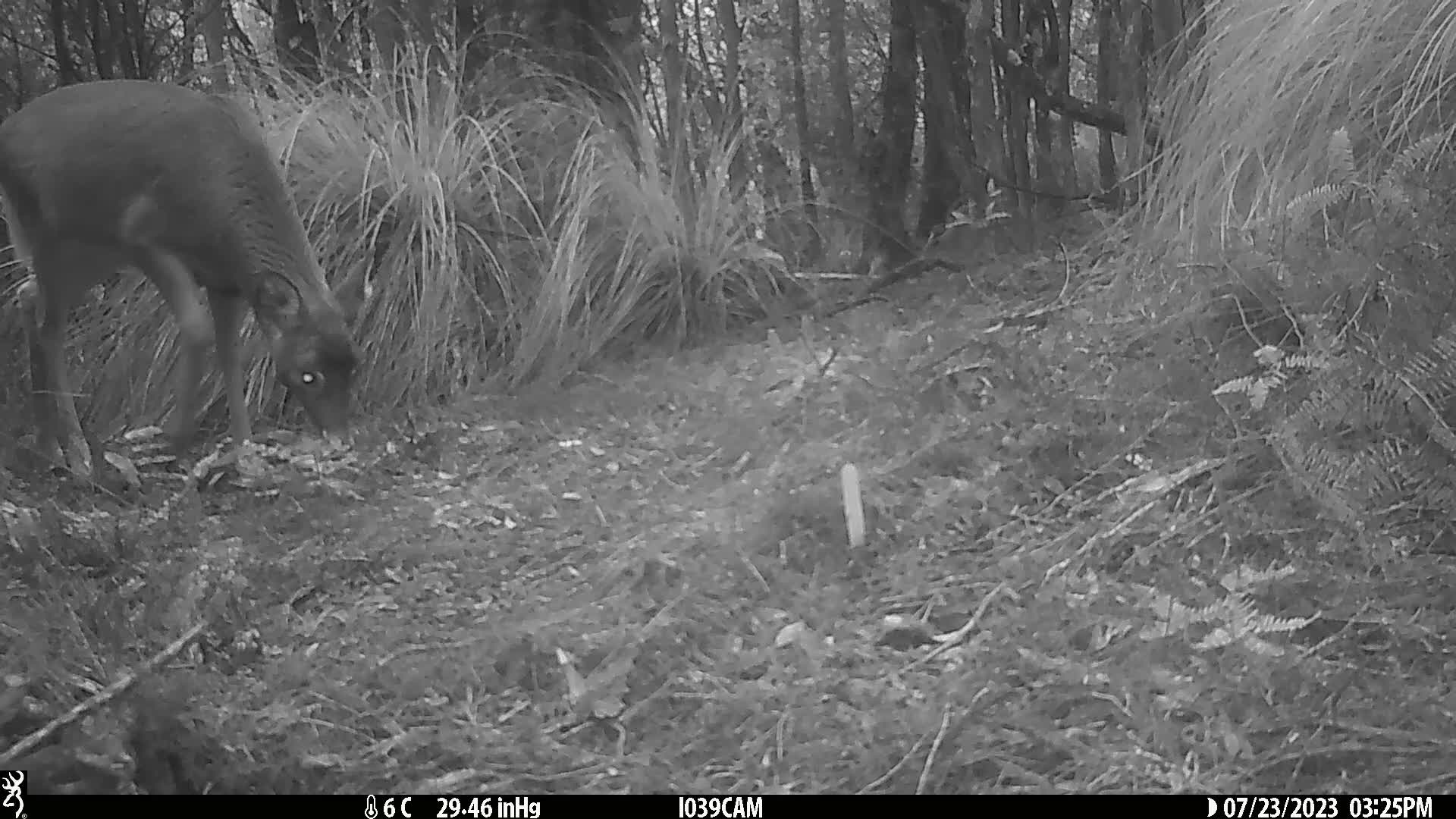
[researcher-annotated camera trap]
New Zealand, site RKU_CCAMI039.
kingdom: Animalia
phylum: Chordata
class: Mammalia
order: Artiodactyla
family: Cervidae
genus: Odocoileus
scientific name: Odocoileus virginianus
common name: white-tailed deer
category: white tailed deer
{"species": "white tailed deer (white-tailed deer) (Odocoileus virginianus)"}